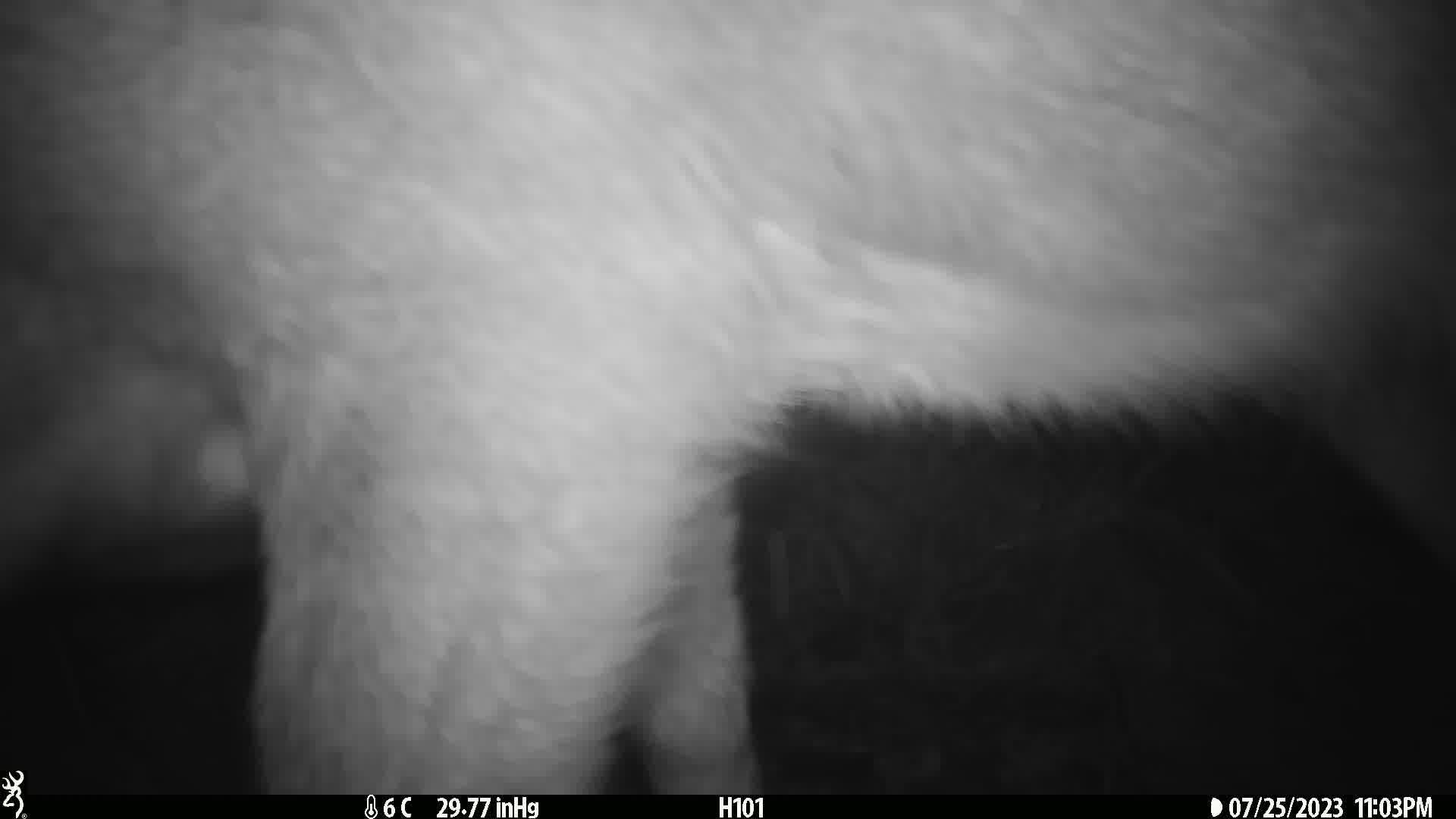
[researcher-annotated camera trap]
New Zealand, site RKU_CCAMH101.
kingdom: Animalia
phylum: Chordata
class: Mammalia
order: Artiodactyla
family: Cervidae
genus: Odocoileus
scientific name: Odocoileus virginianus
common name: white-tailed deer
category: white tailed deer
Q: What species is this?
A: White tailed deer (white-tailed deer) (Odocoileus virginianus).